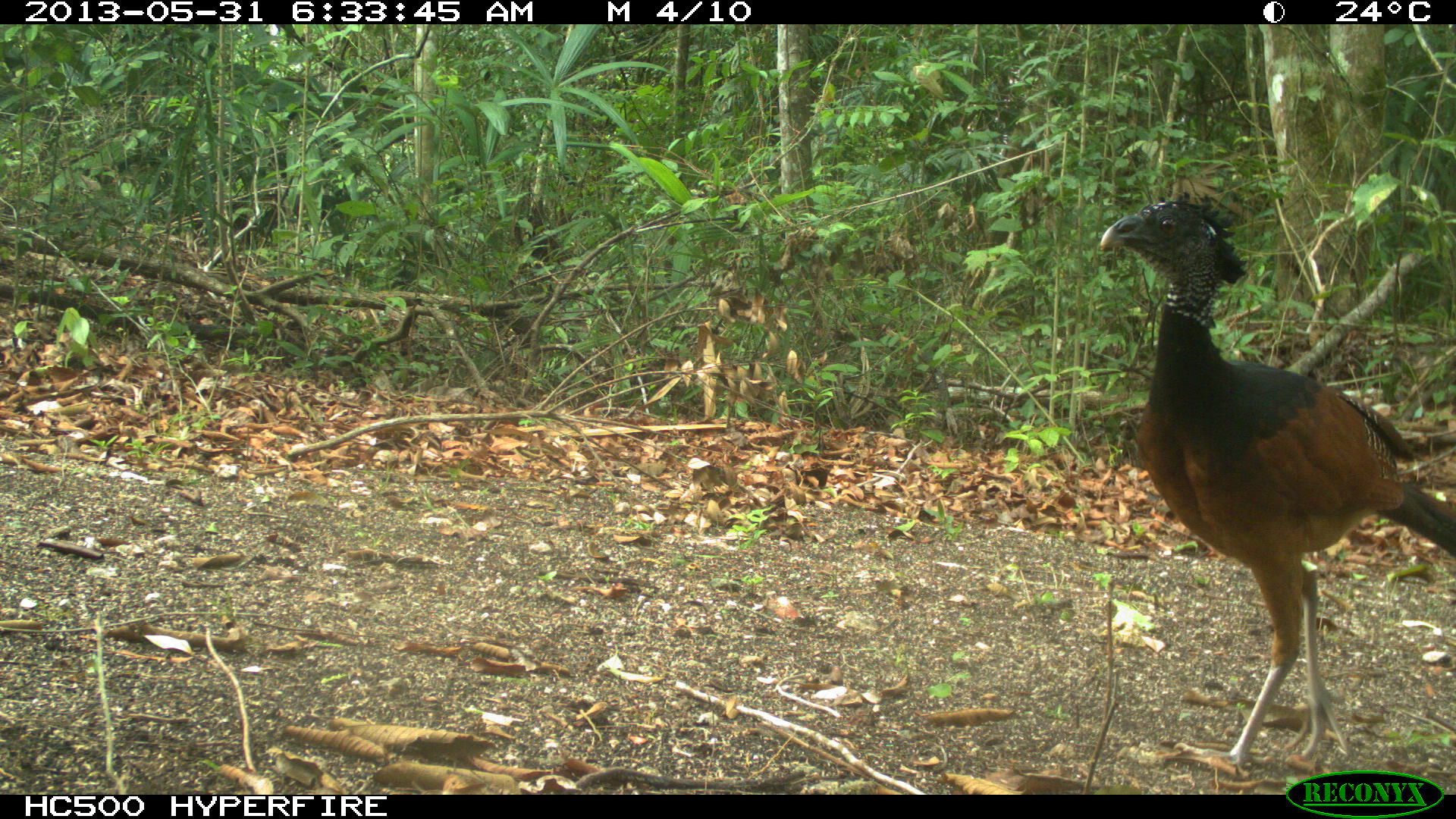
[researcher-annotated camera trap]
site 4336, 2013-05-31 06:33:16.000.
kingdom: Animalia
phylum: Chordata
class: Aves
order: Galliformes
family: Cracidae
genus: Crax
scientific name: Crax rubra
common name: great curassow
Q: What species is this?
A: Crax rubra (great curassow).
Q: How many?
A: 1.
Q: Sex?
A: Female.